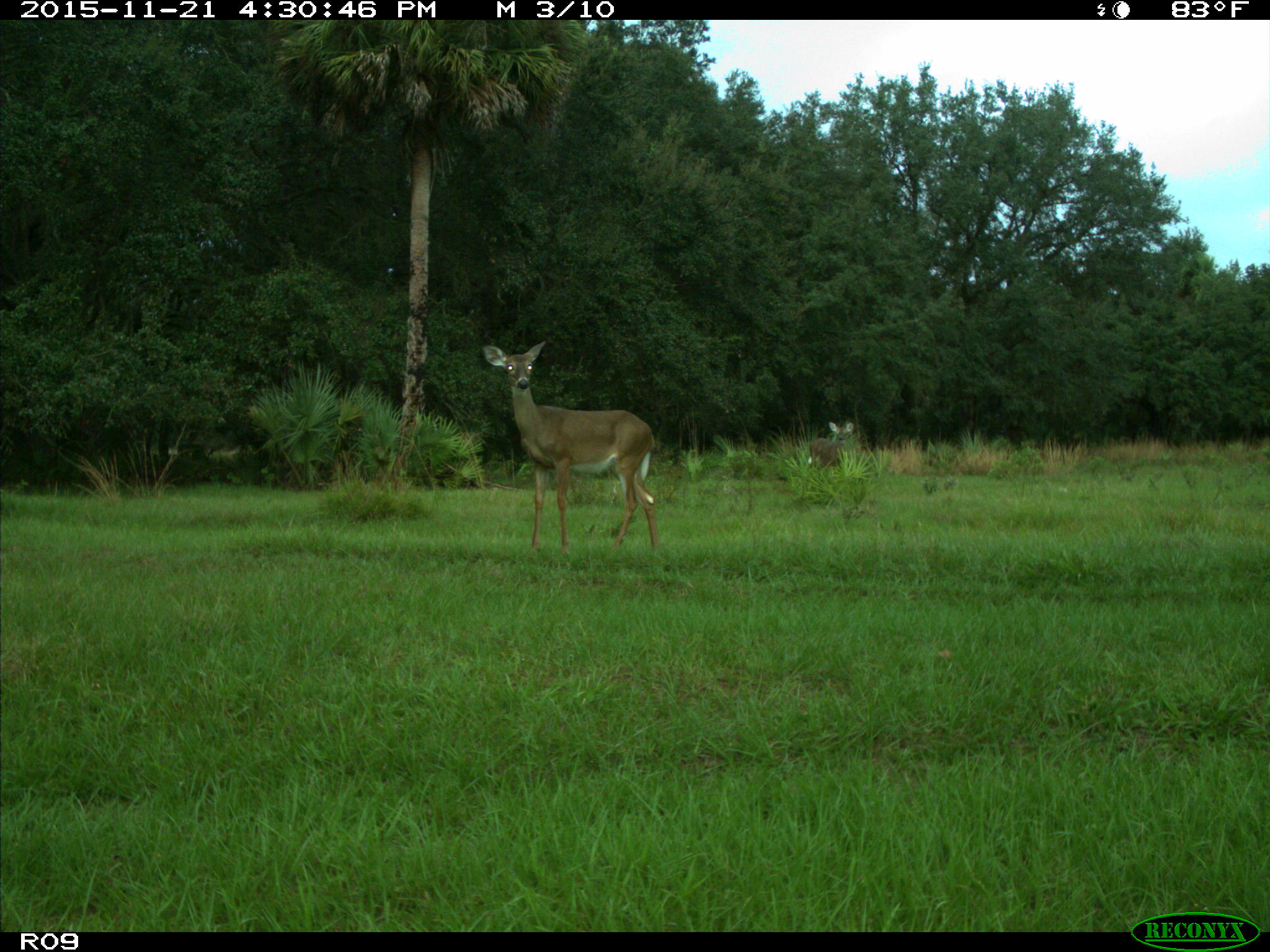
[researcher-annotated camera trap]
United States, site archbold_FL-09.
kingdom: Animalia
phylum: Chordata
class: Mammalia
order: Artiodactyla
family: Cervidae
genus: Odocoileus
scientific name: Odocoileus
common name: deer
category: unidentified deer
Unidentified deer (deer) (Odocoileus).